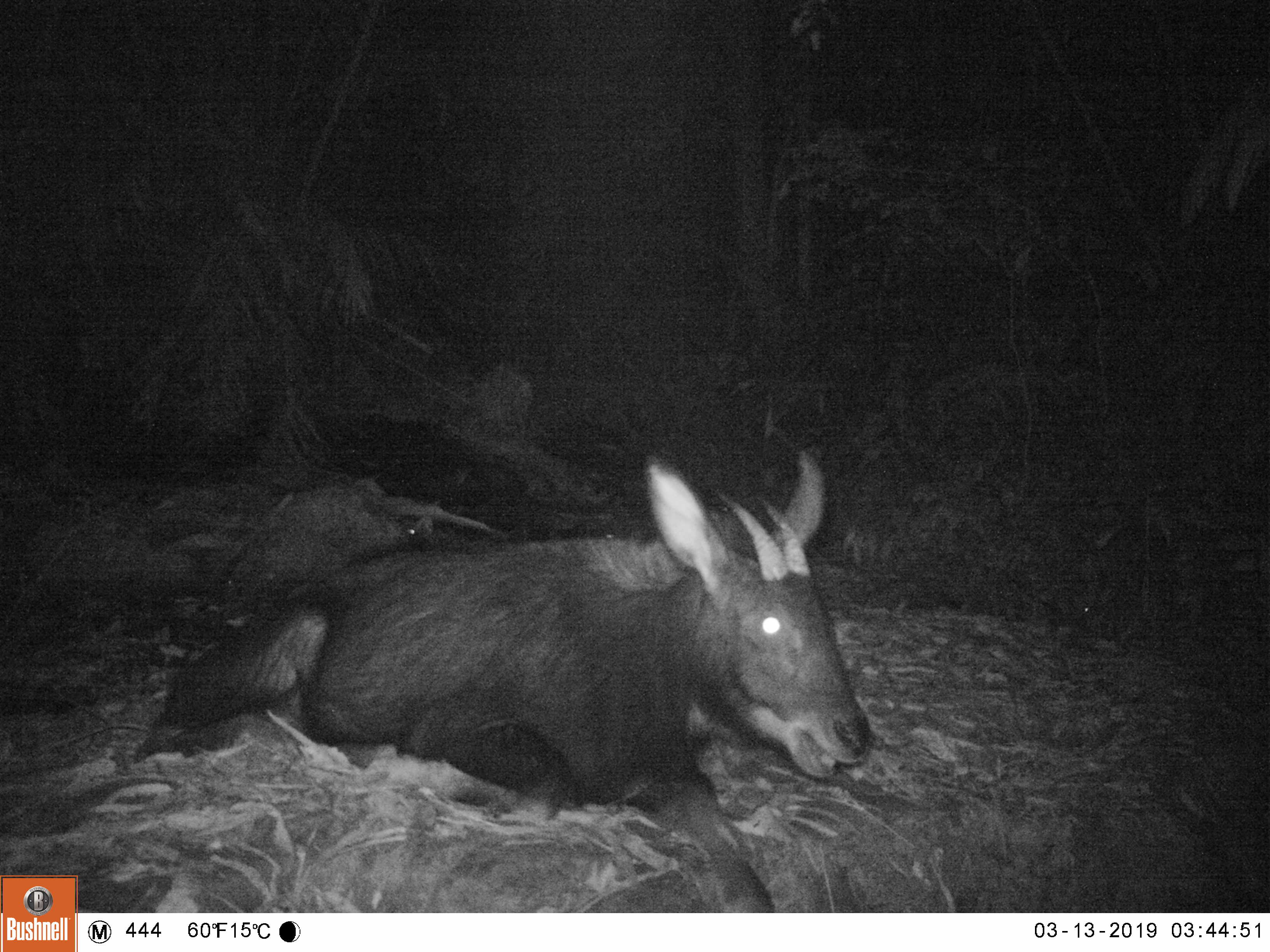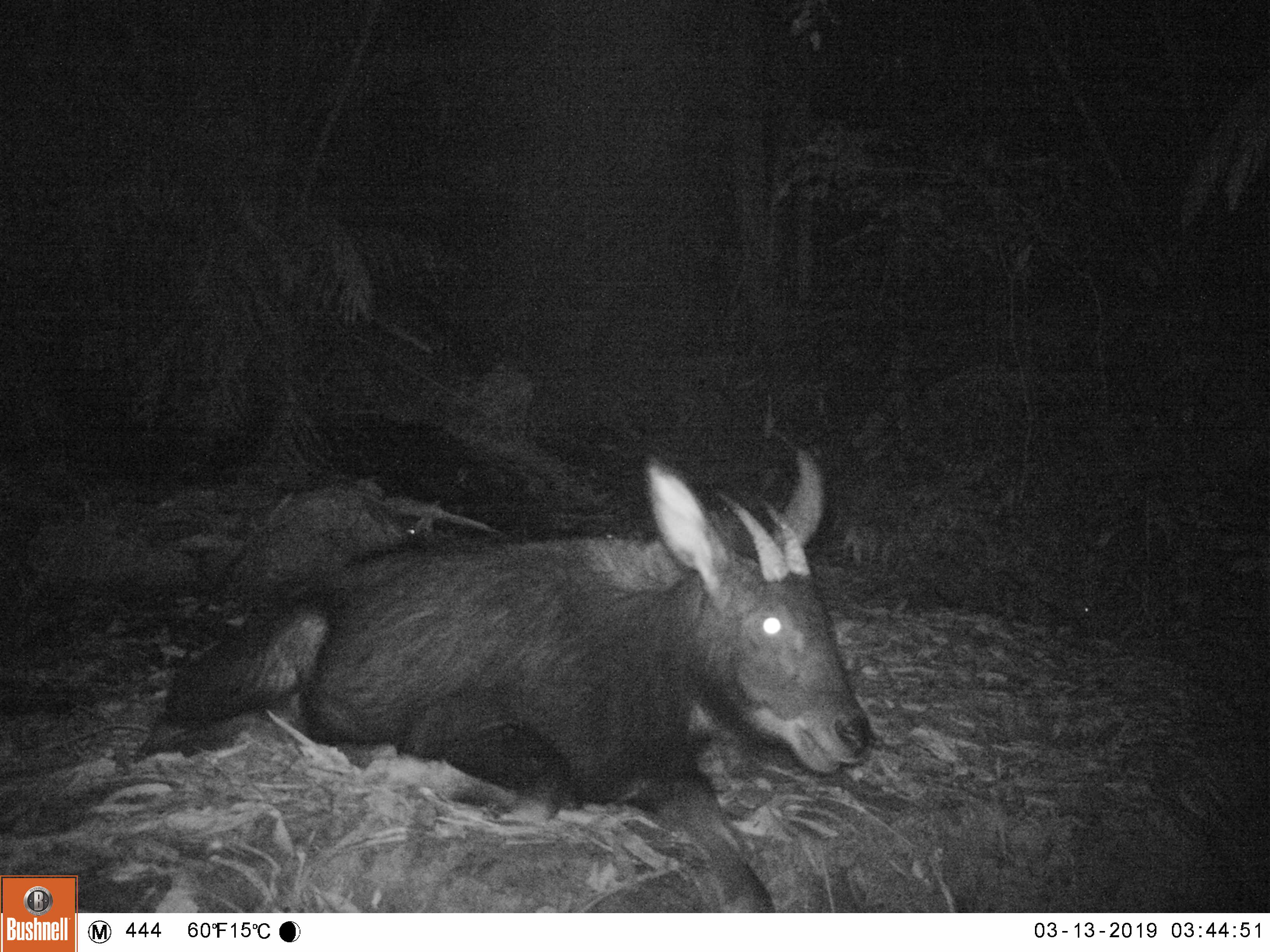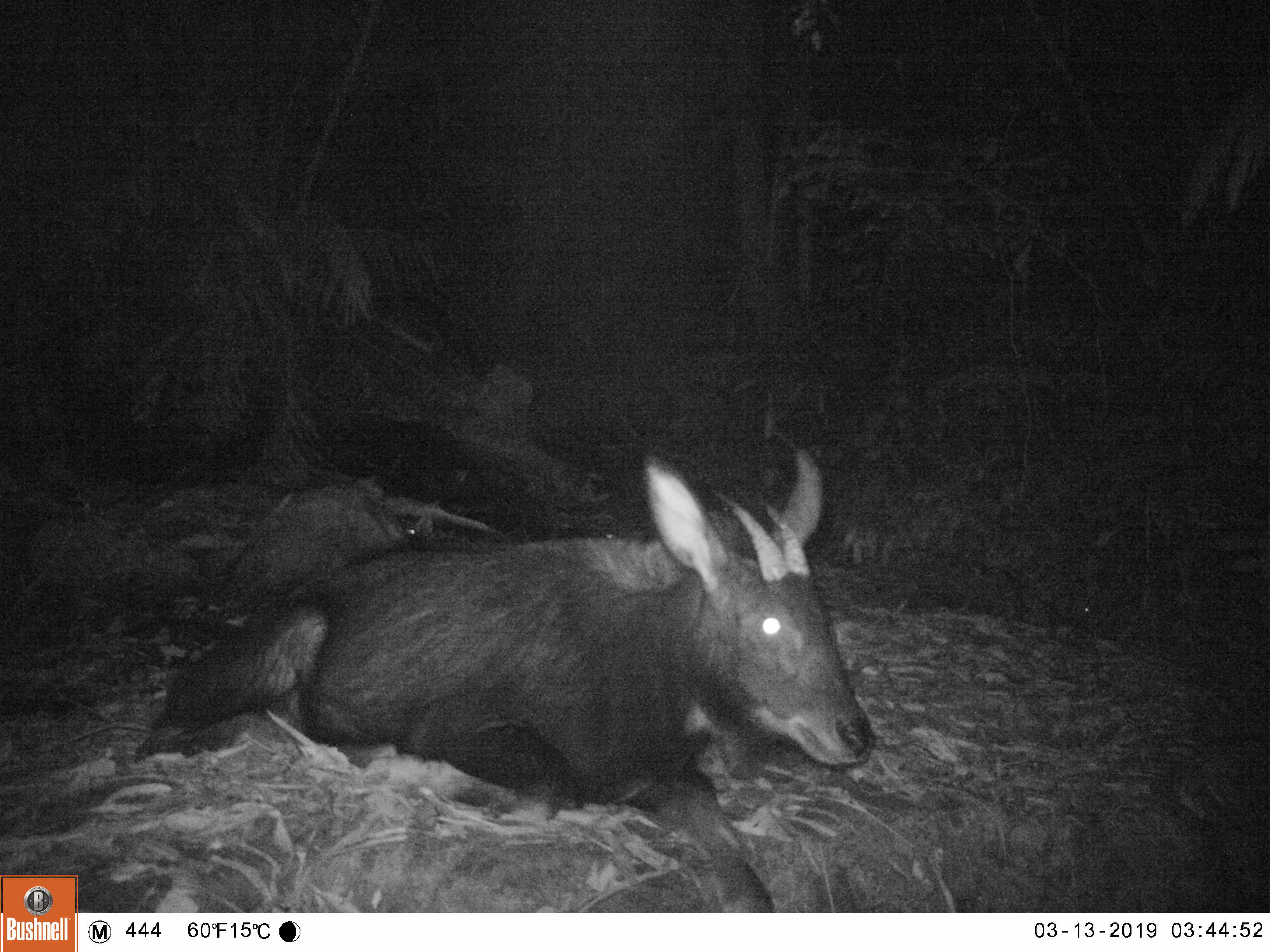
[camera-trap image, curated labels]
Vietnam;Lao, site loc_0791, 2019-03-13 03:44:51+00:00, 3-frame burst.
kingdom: Animalia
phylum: Chordata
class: Mammalia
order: Artiodactyla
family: Bovidae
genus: Capricornis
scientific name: Capricornis sumatraensis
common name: chinese serow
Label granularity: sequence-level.